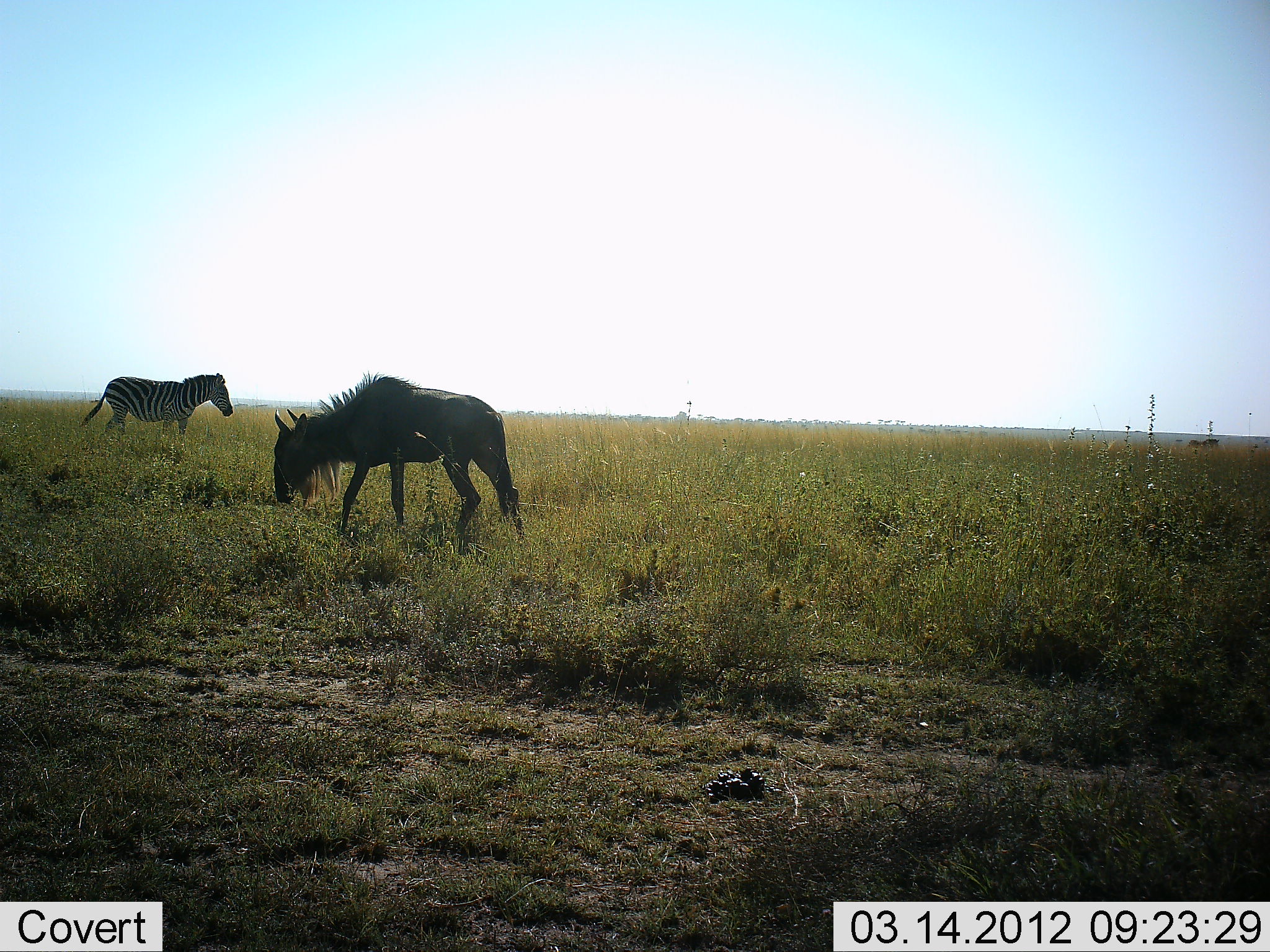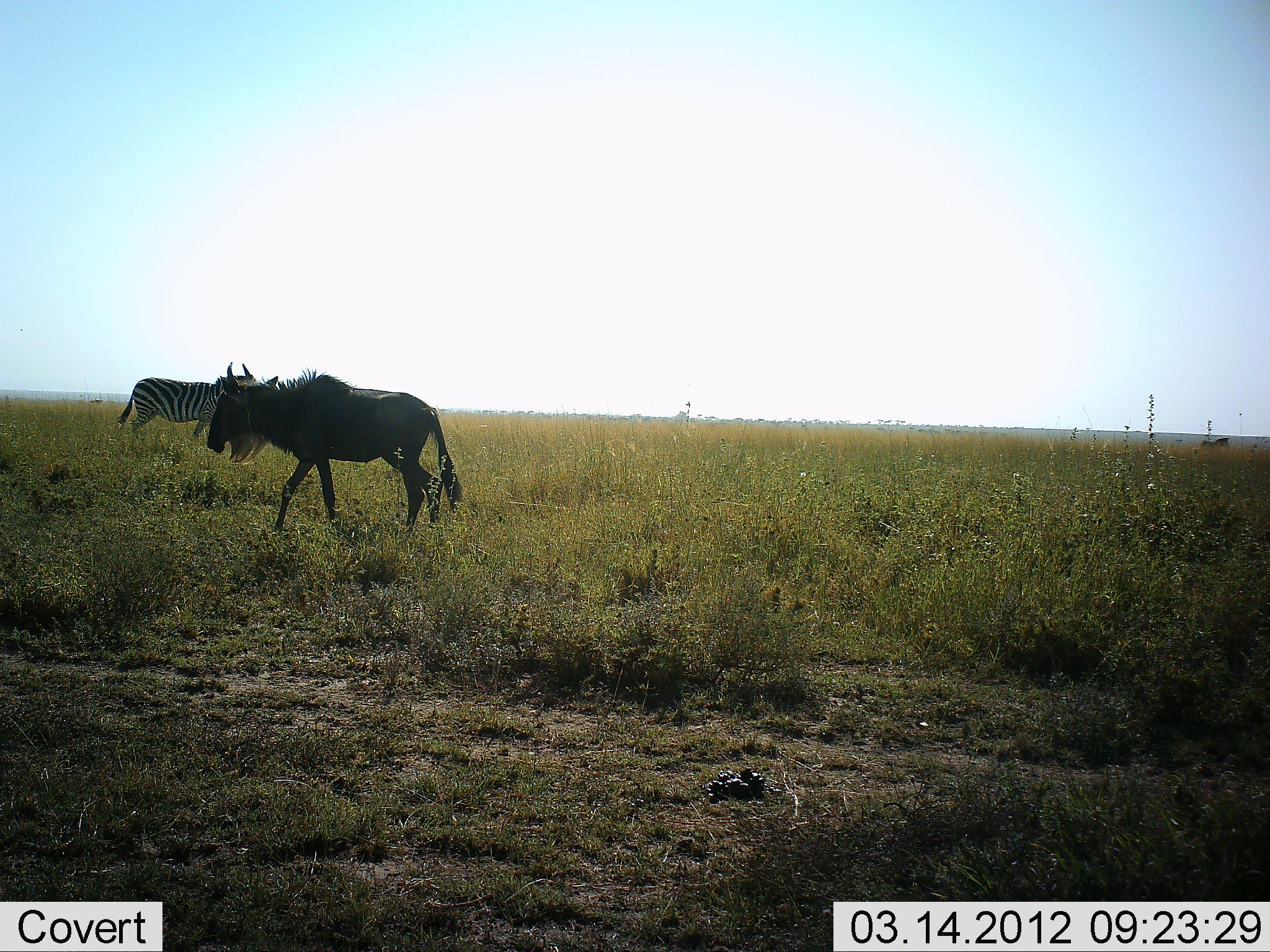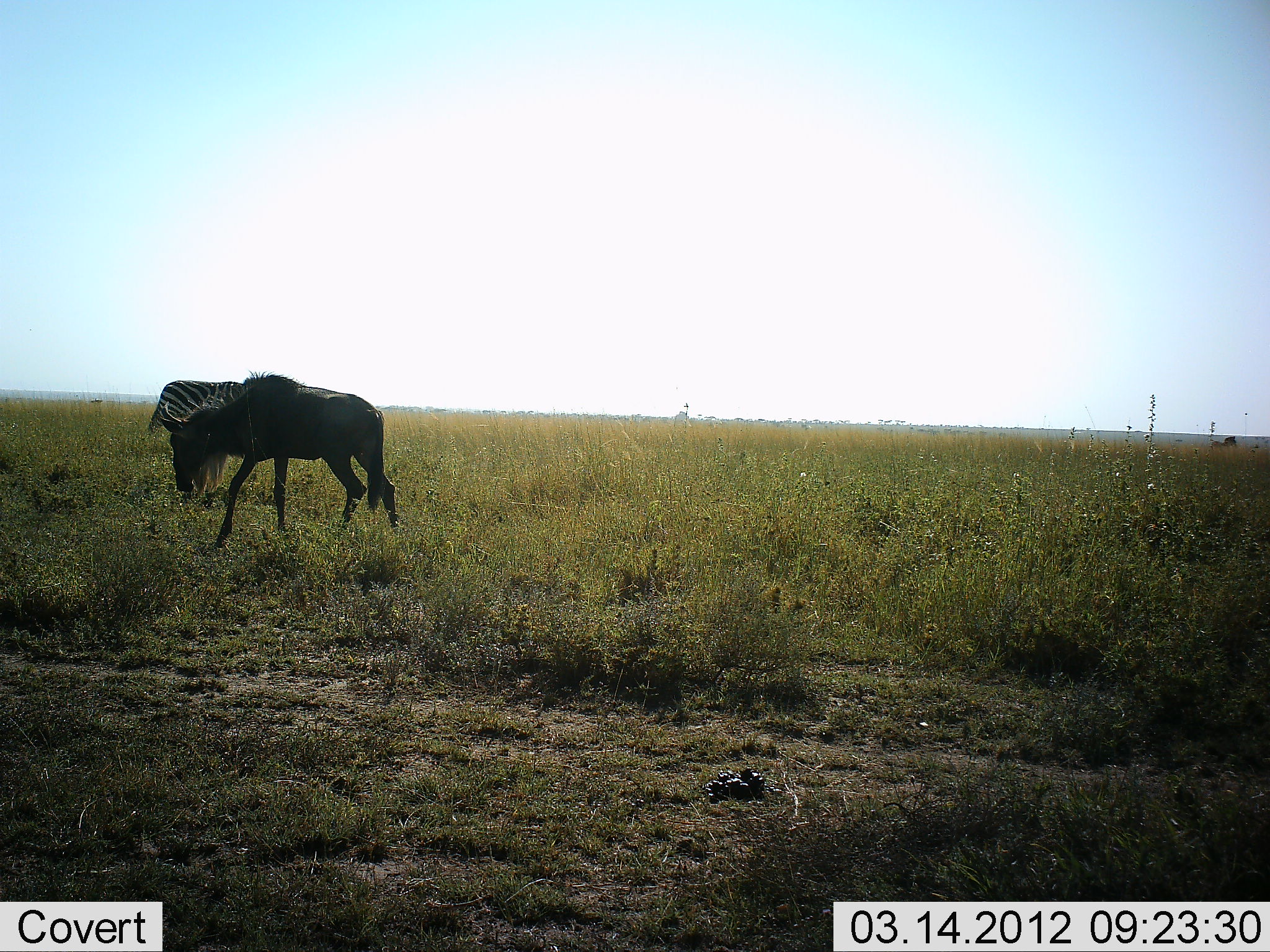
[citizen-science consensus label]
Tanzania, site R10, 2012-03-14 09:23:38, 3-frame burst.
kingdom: Animalia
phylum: Chordata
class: Mammalia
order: Artiodactyla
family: Bovidae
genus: Connochaetes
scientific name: Connochaetes taurinus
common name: blue wildebeest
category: wildebeest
Wildebeest (blue wildebeest) (Connochaetes taurinus), count 1. Behavior (volunteer vote fractions): standing 5%, resting 0%, moving 90%, interacting 0%. Young present (vote fraction): 0%. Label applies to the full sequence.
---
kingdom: Animalia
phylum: Chordata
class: Mammalia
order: Perissodactyla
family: Equidae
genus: Equus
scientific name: Equus quagga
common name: plains zebra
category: zebra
Zebra (plains zebra) (Equus quagga), count 1. Behavior (volunteer vote fractions): standing 14%, resting 0%, moving 91%, interacting 0%. Young present (vote fraction): 0%. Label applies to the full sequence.